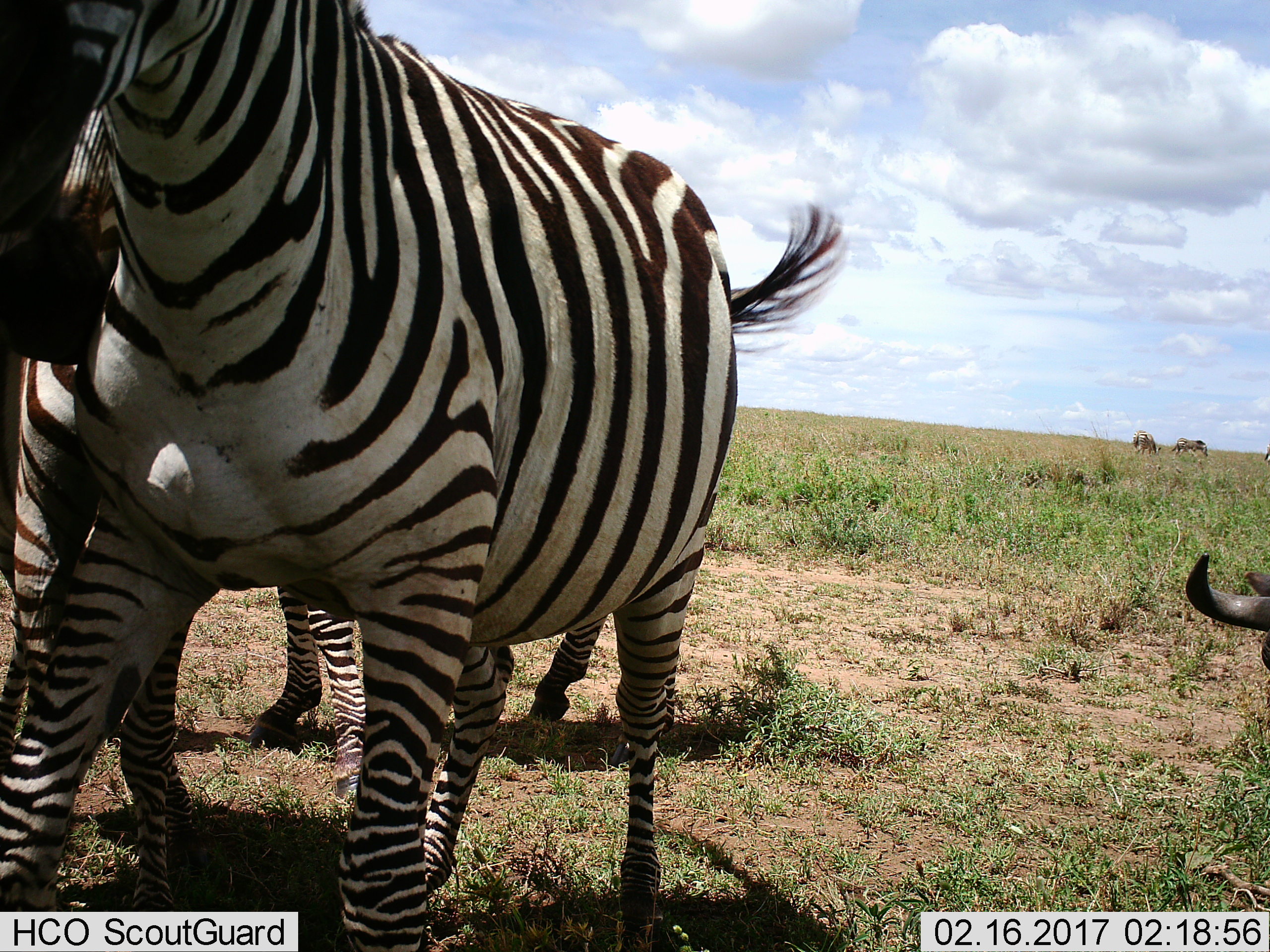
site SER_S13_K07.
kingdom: Animalia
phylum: Chordata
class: Mammalia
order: Artiodactyla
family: Bovidae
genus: Connochaetes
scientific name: Connochaetes taurinus taurinus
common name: blue wildebeest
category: wildebeestblue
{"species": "wildebeestblue (blue wildebeest) (Connochaetes taurinus taurinus)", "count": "1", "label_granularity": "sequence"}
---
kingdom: Animalia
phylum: Chordata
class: Mammalia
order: Perissodactyla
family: Equidae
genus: Equus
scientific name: Equus quagga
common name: plains zebra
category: zebraplains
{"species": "zebraplains (plains zebra) (Equus quagga)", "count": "4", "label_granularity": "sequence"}